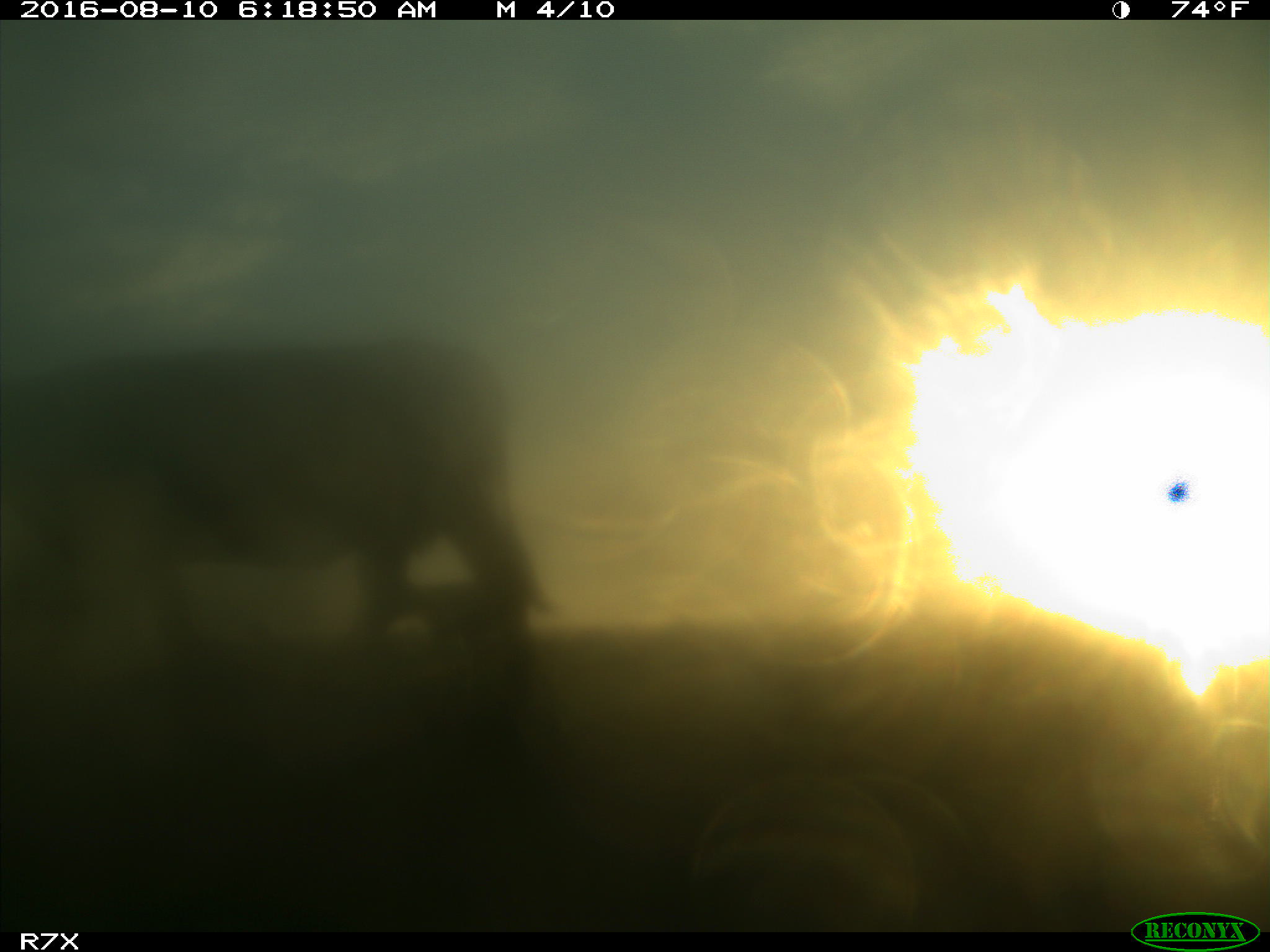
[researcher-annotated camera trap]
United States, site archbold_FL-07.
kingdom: Animalia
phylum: Chordata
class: Mammalia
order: Artiodactyla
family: Bovidae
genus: Bos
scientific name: Bos taurus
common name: domestic cow